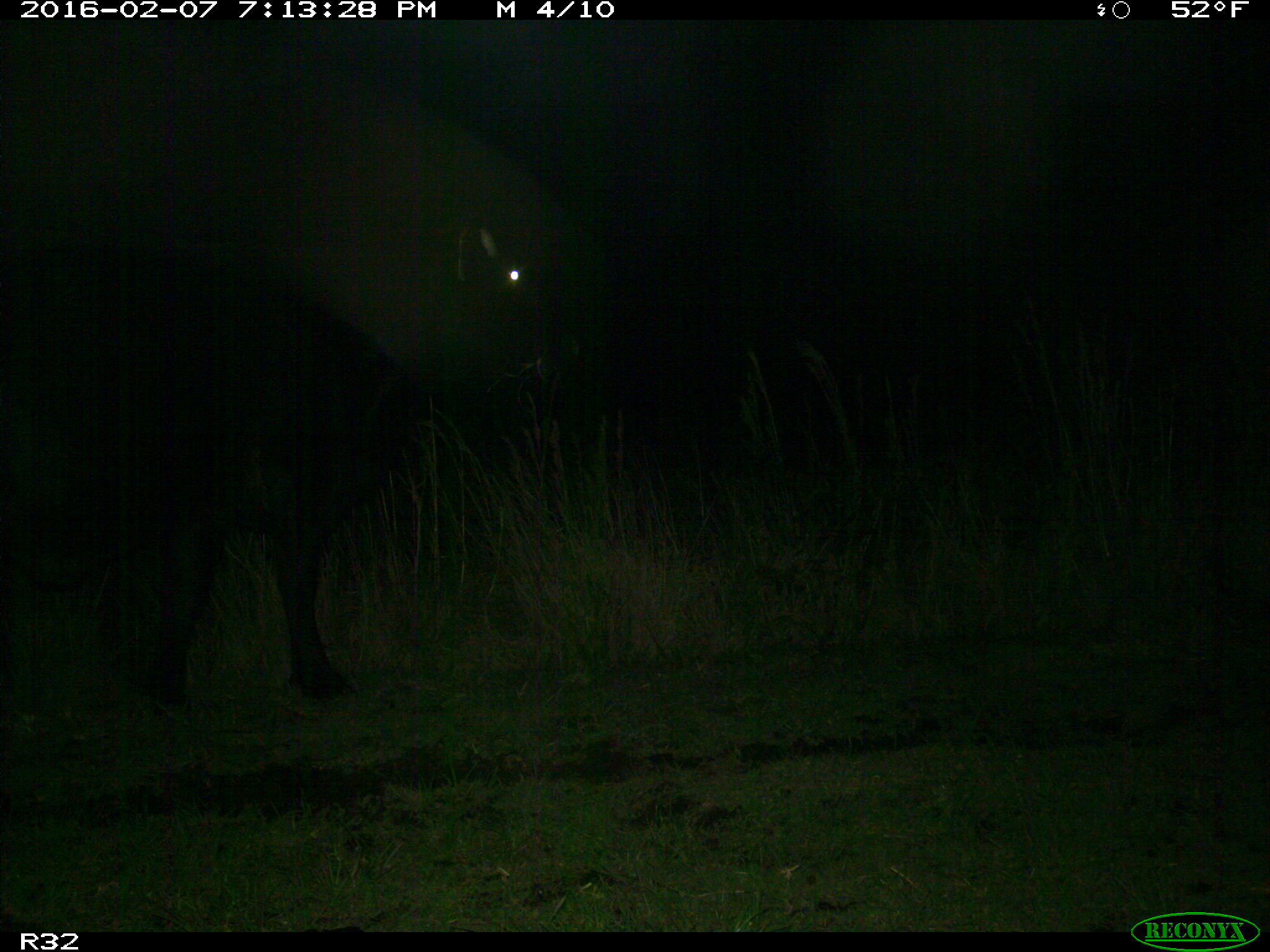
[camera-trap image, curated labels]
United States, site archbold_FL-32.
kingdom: Animalia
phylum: Chordata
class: Mammalia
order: Artiodactyla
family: Bovidae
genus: Bos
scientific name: Bos taurus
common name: domestic cow